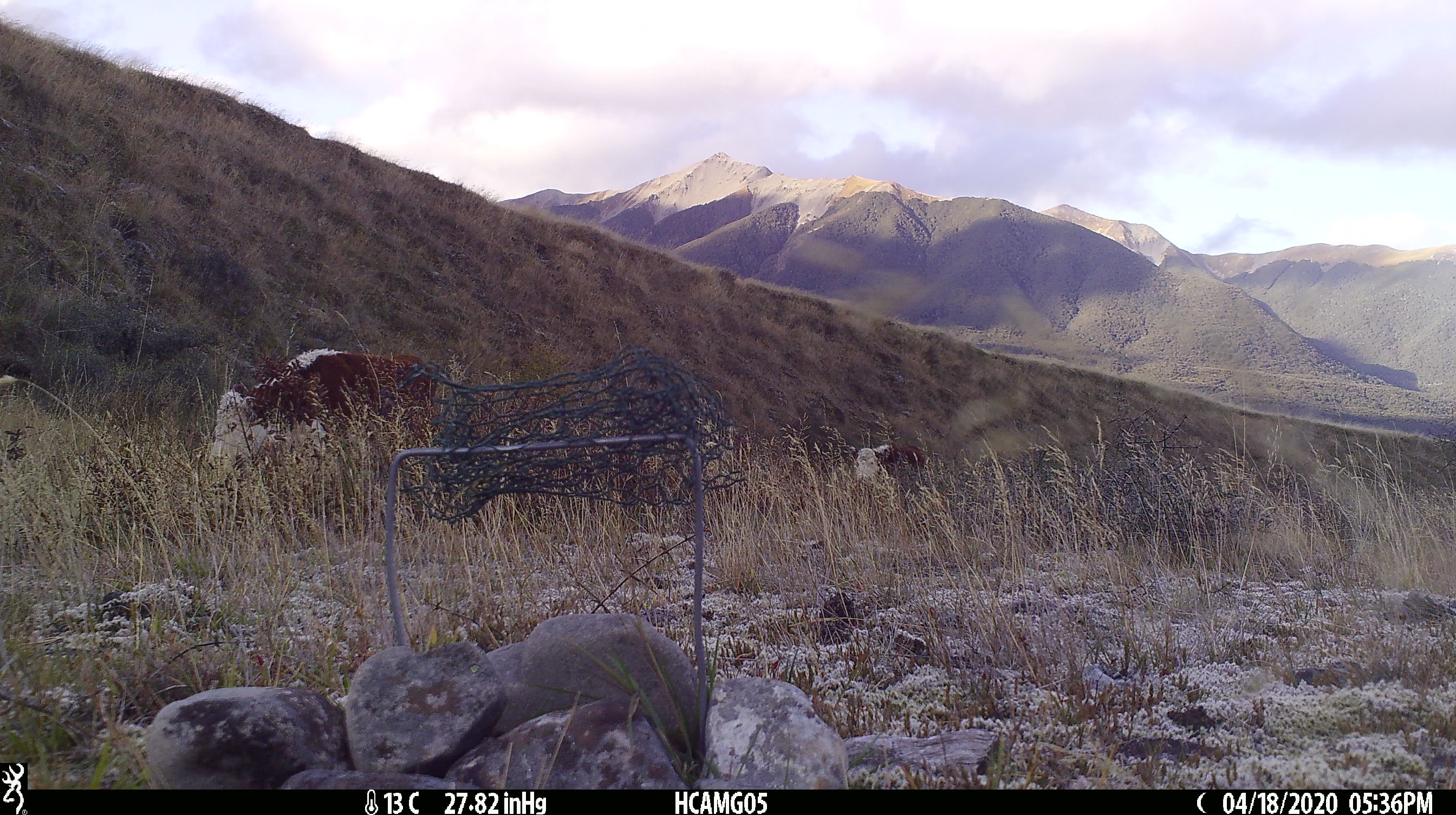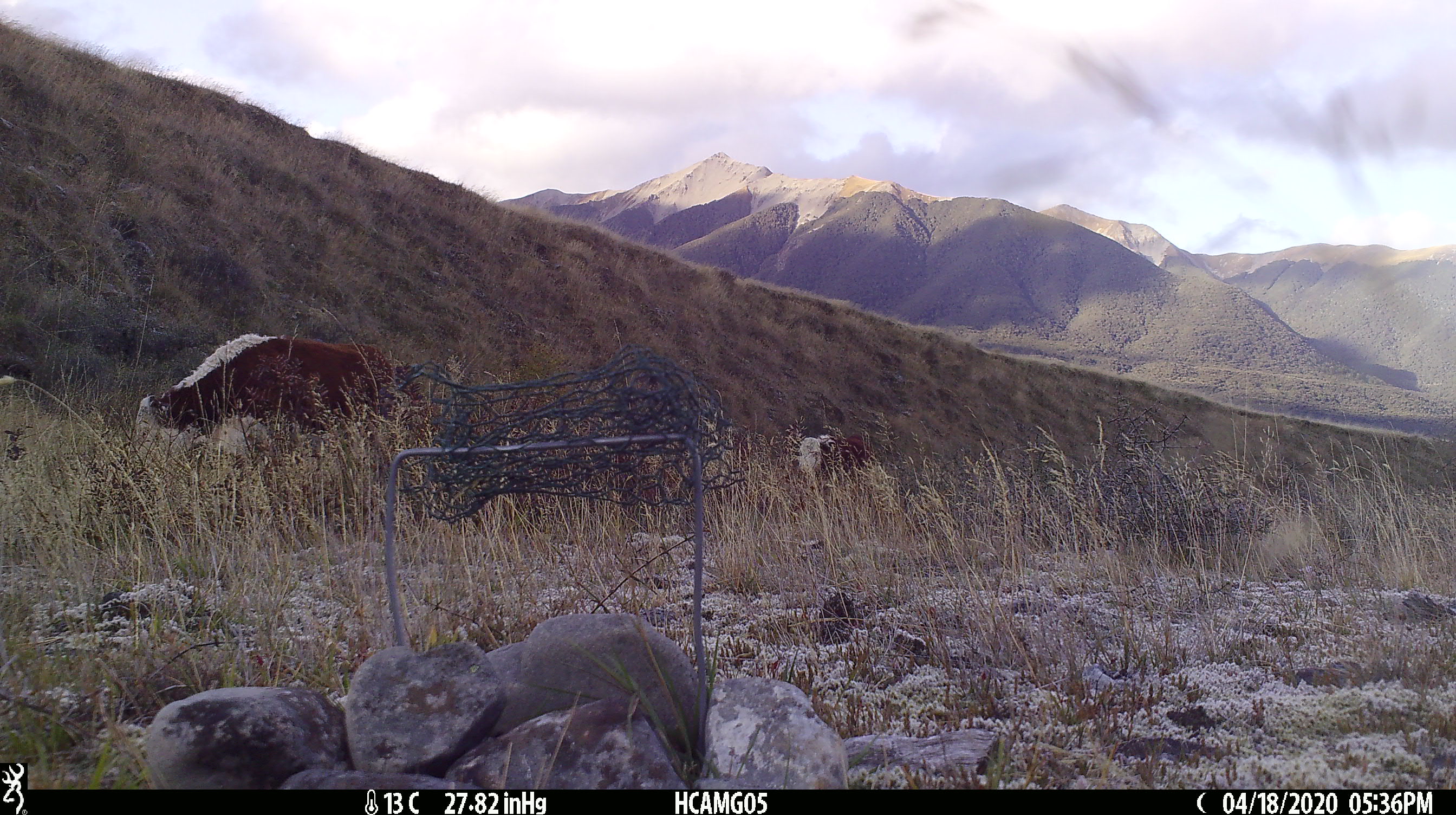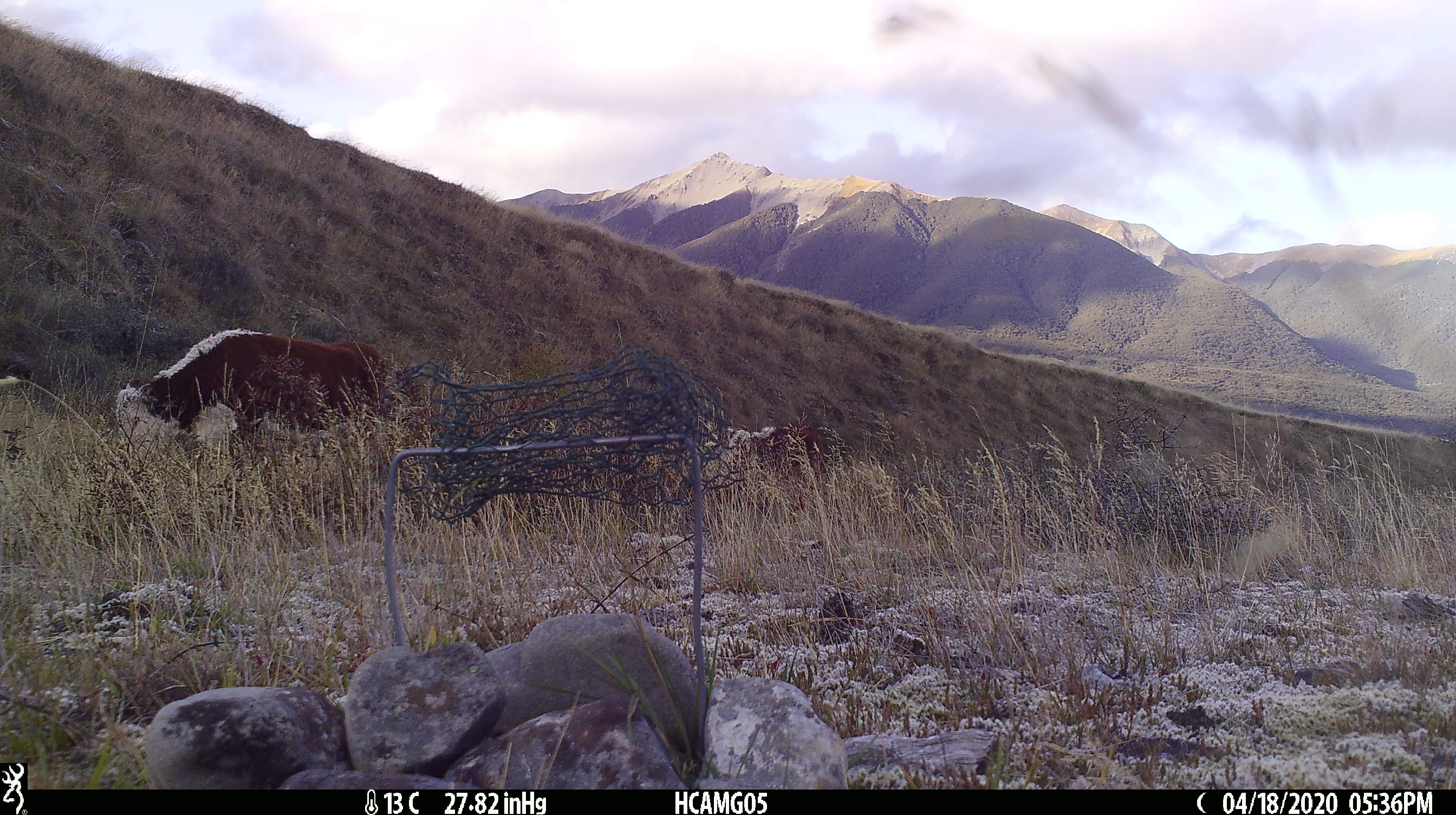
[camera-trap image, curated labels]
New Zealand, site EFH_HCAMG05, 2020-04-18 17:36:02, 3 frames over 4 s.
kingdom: Animalia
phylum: Chordata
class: Mammalia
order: Artiodactyla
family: Bovidae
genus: Bos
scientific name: Bos taurus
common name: domestic cow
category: cow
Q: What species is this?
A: Cow (domestic cow) (Bos taurus).